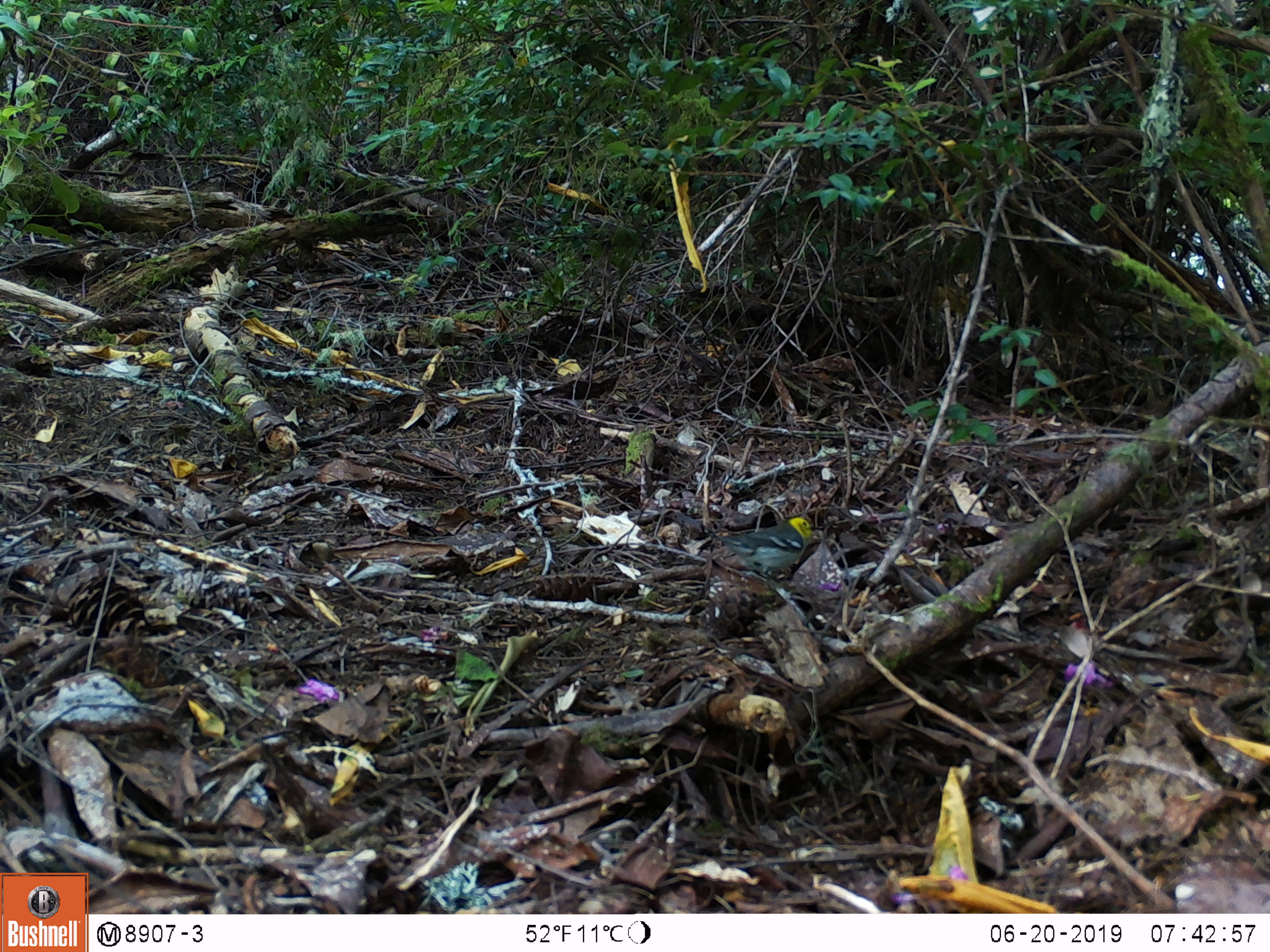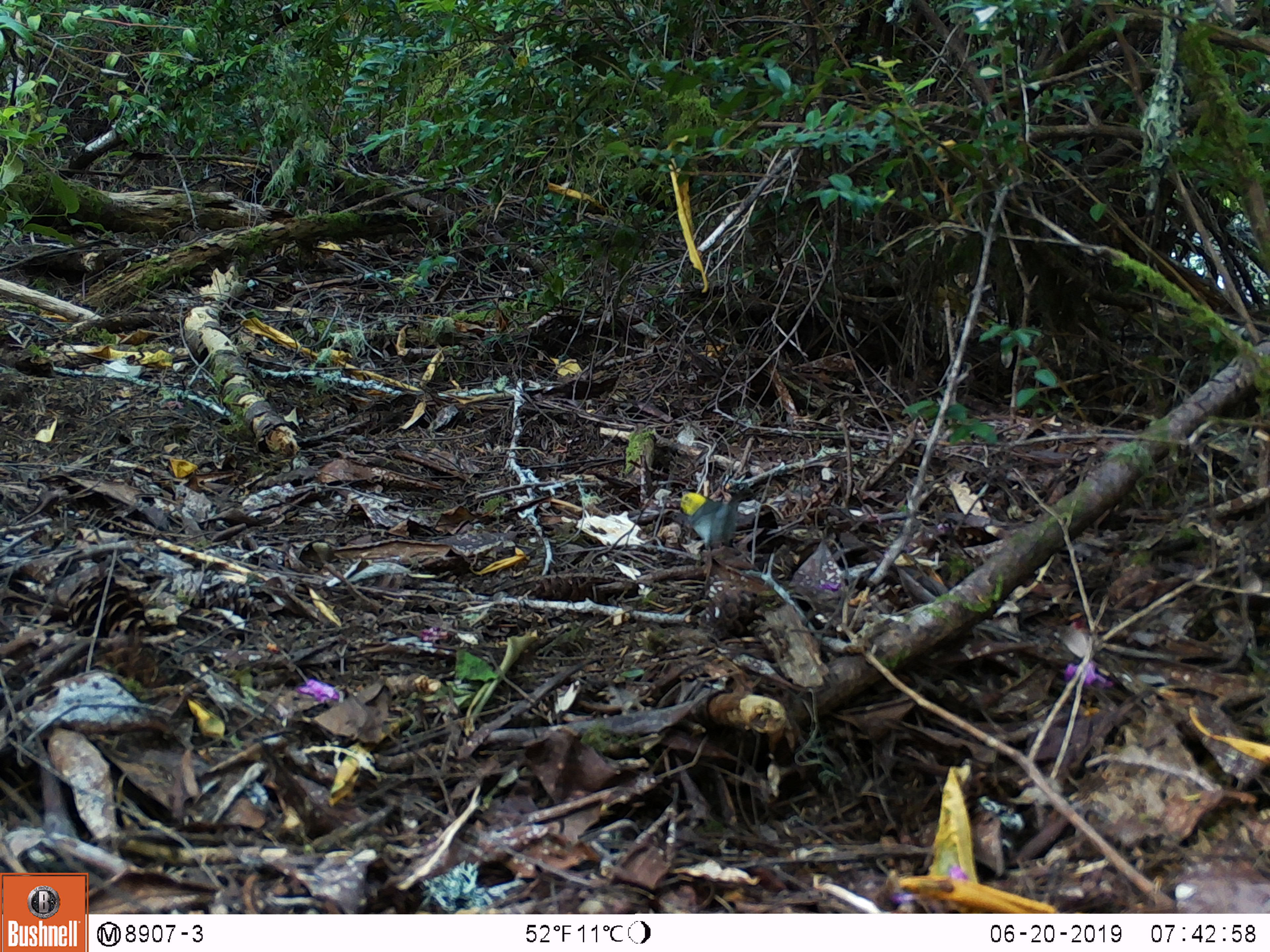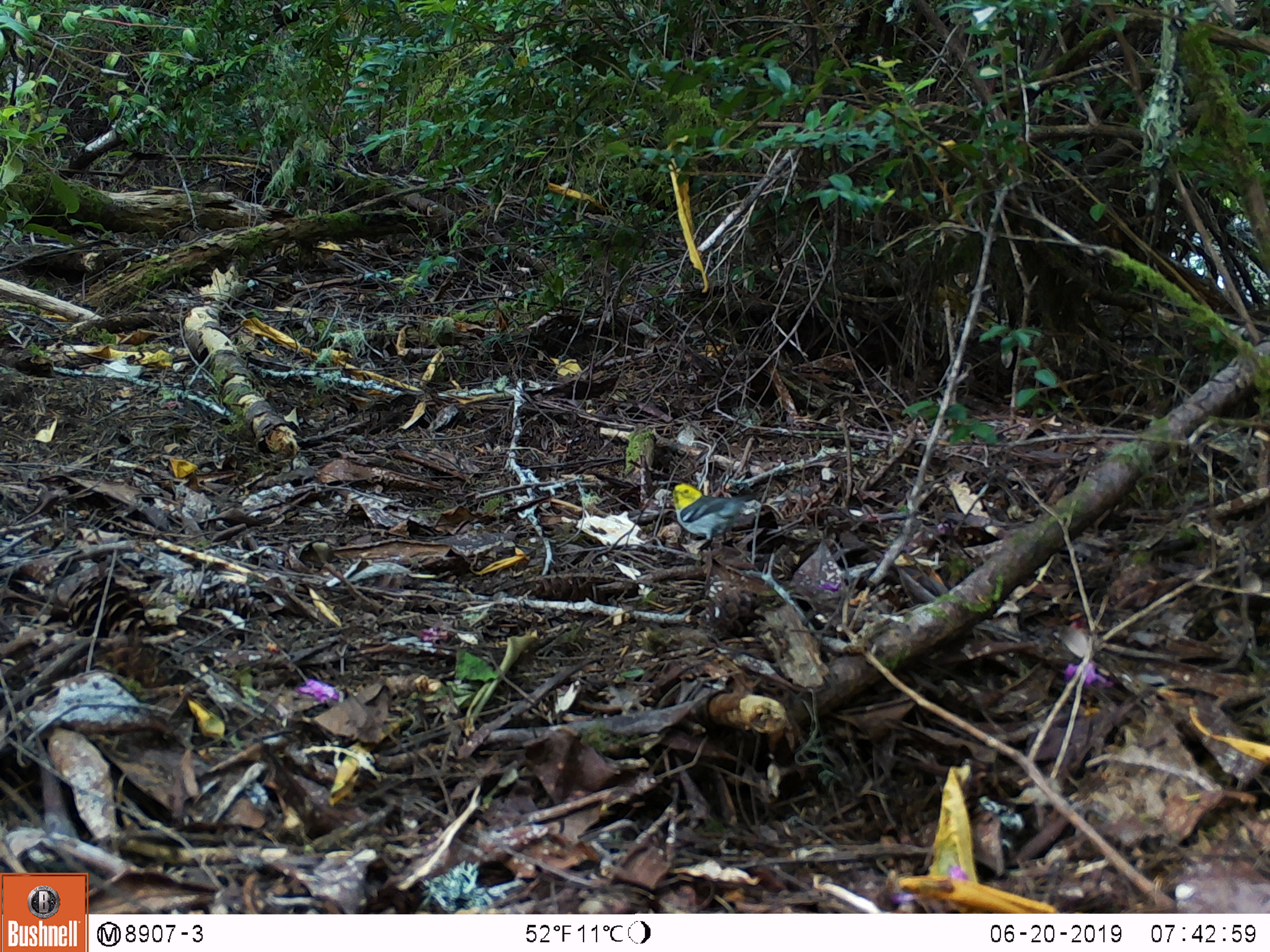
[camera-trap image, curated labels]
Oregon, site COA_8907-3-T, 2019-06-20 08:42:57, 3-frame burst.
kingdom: Animalia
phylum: Chordata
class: Aves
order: Passeriformes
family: Parulidae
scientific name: Parulidae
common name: new world warblers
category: parulidae family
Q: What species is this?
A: Parulidae family (new world warblers) (Parulidae).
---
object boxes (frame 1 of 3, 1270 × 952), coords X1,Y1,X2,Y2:
parulidae family: 710,508,825,591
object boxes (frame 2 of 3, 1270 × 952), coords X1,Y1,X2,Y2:
parulidae family: 667,489,754,573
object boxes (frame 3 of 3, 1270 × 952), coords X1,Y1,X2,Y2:
parulidae family: 657,484,771,558